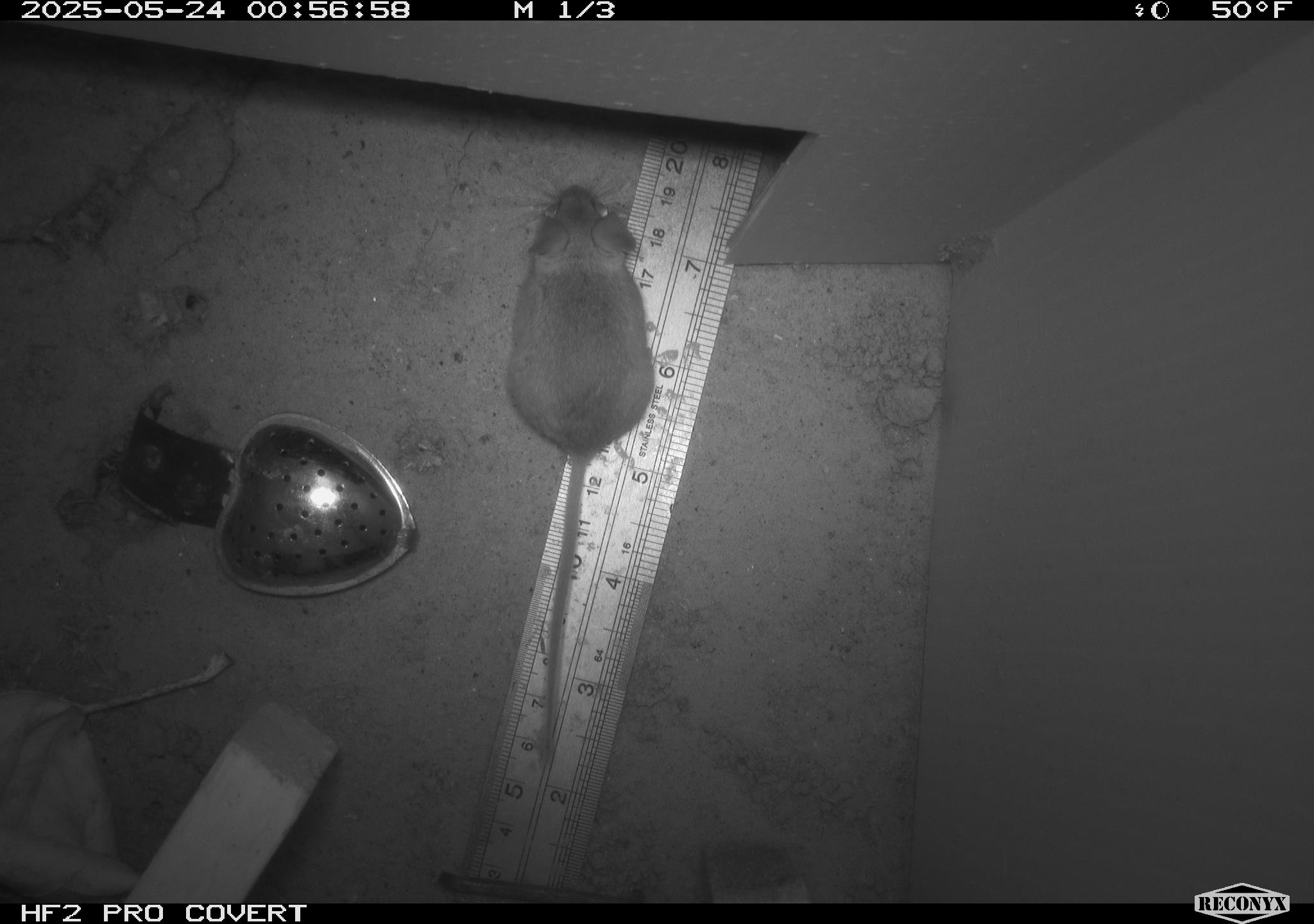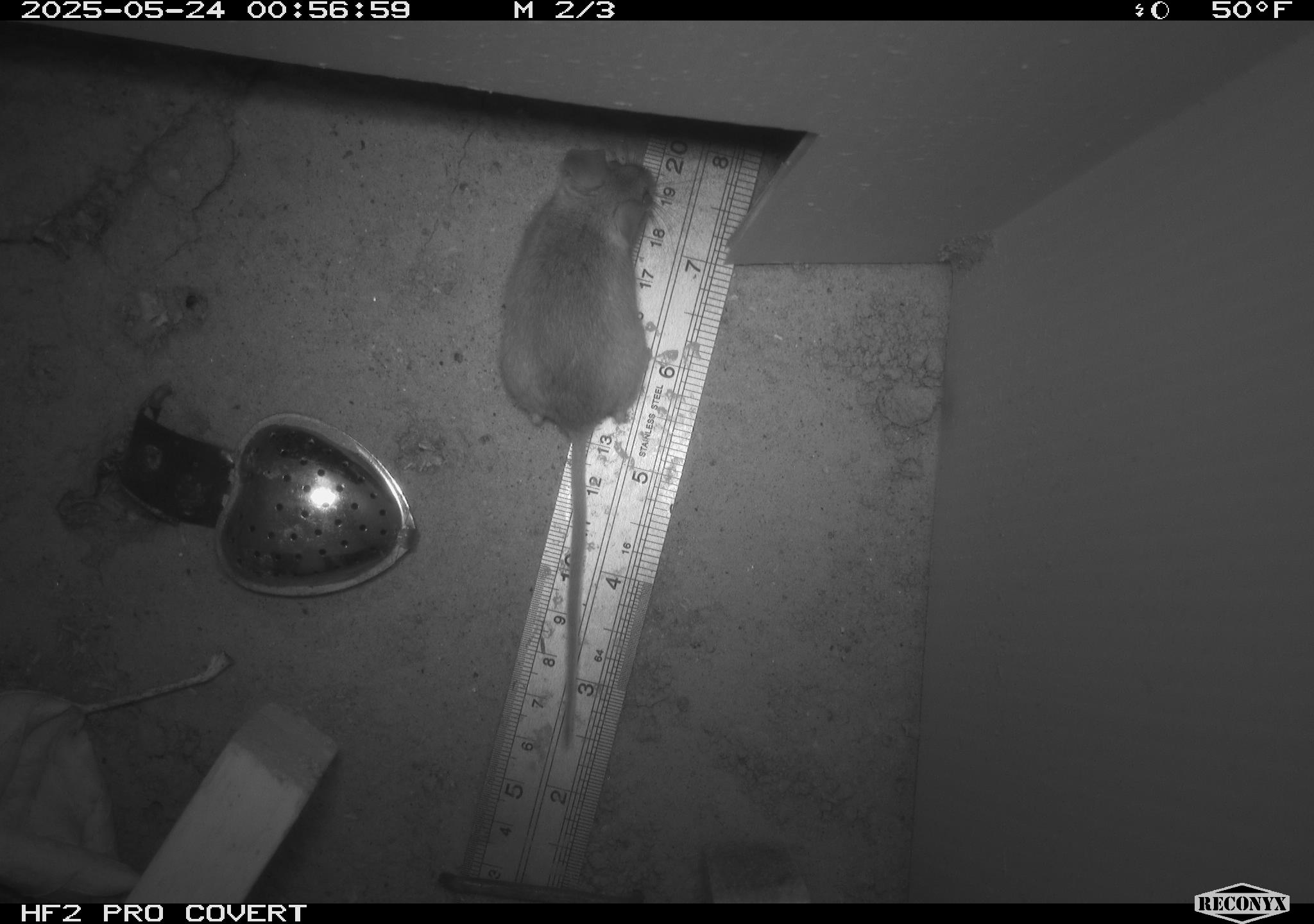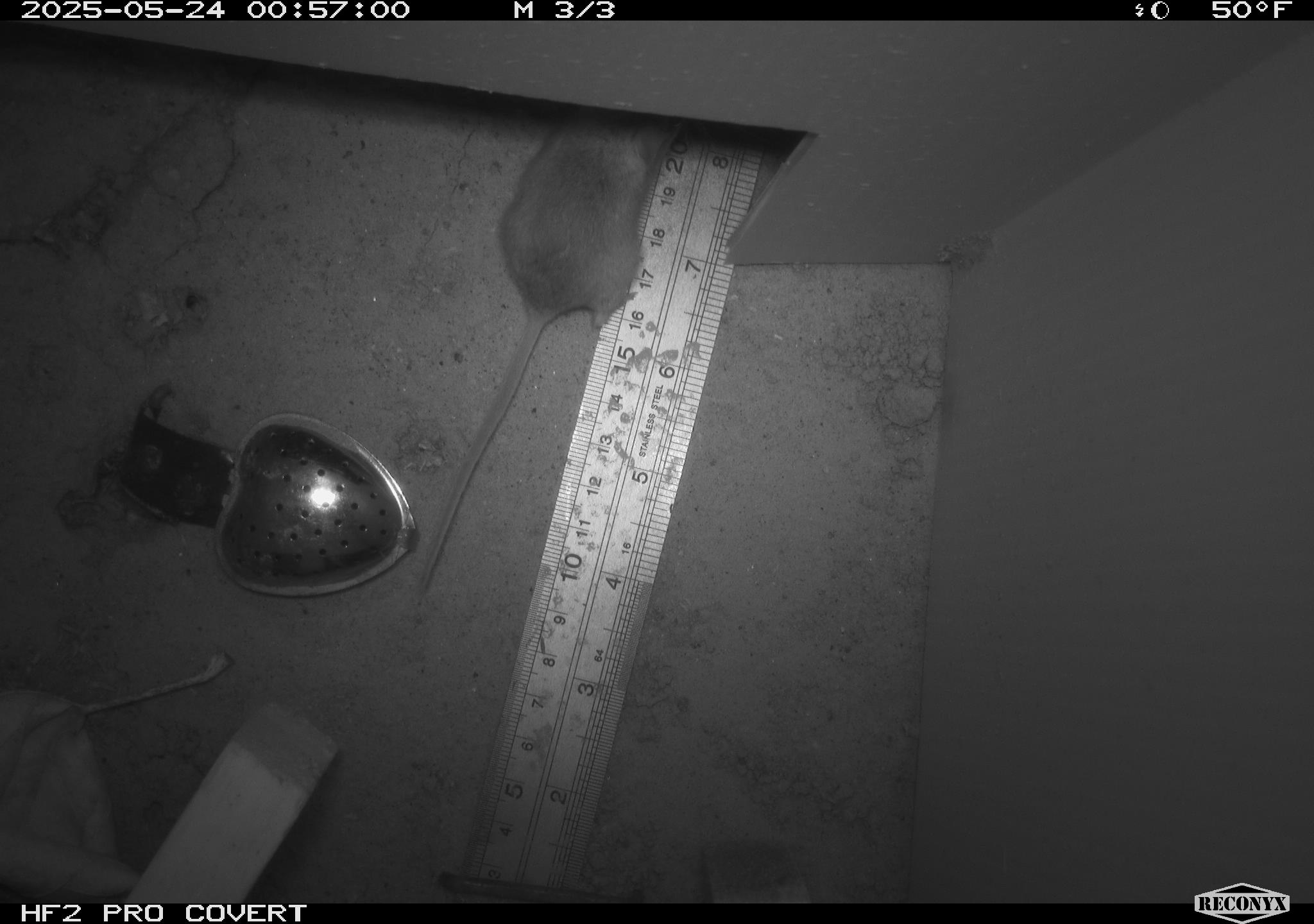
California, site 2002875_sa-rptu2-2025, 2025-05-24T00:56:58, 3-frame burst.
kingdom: Animalia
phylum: Chordata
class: Mammalia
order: Rodentia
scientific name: Rodentia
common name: mouse species